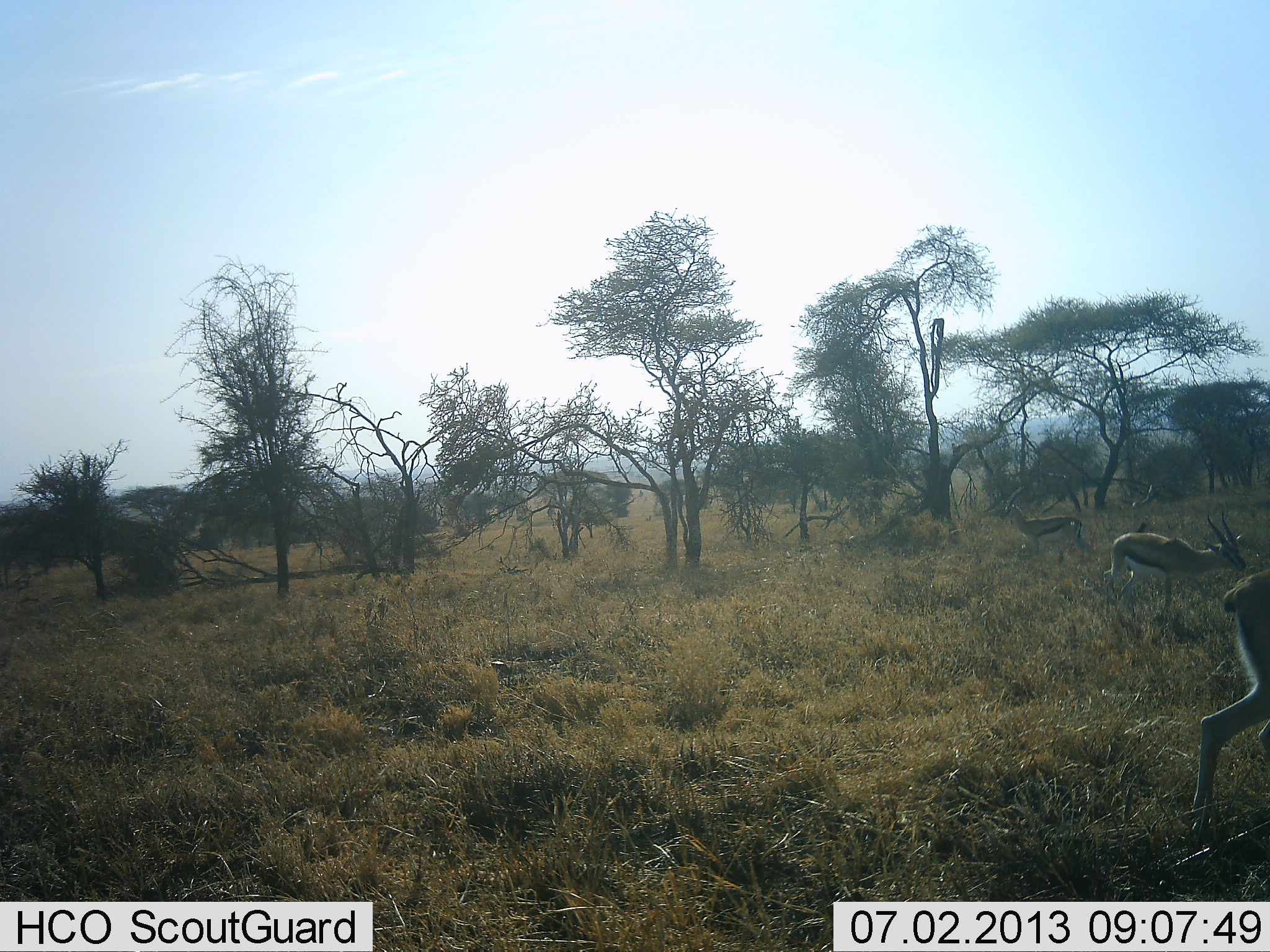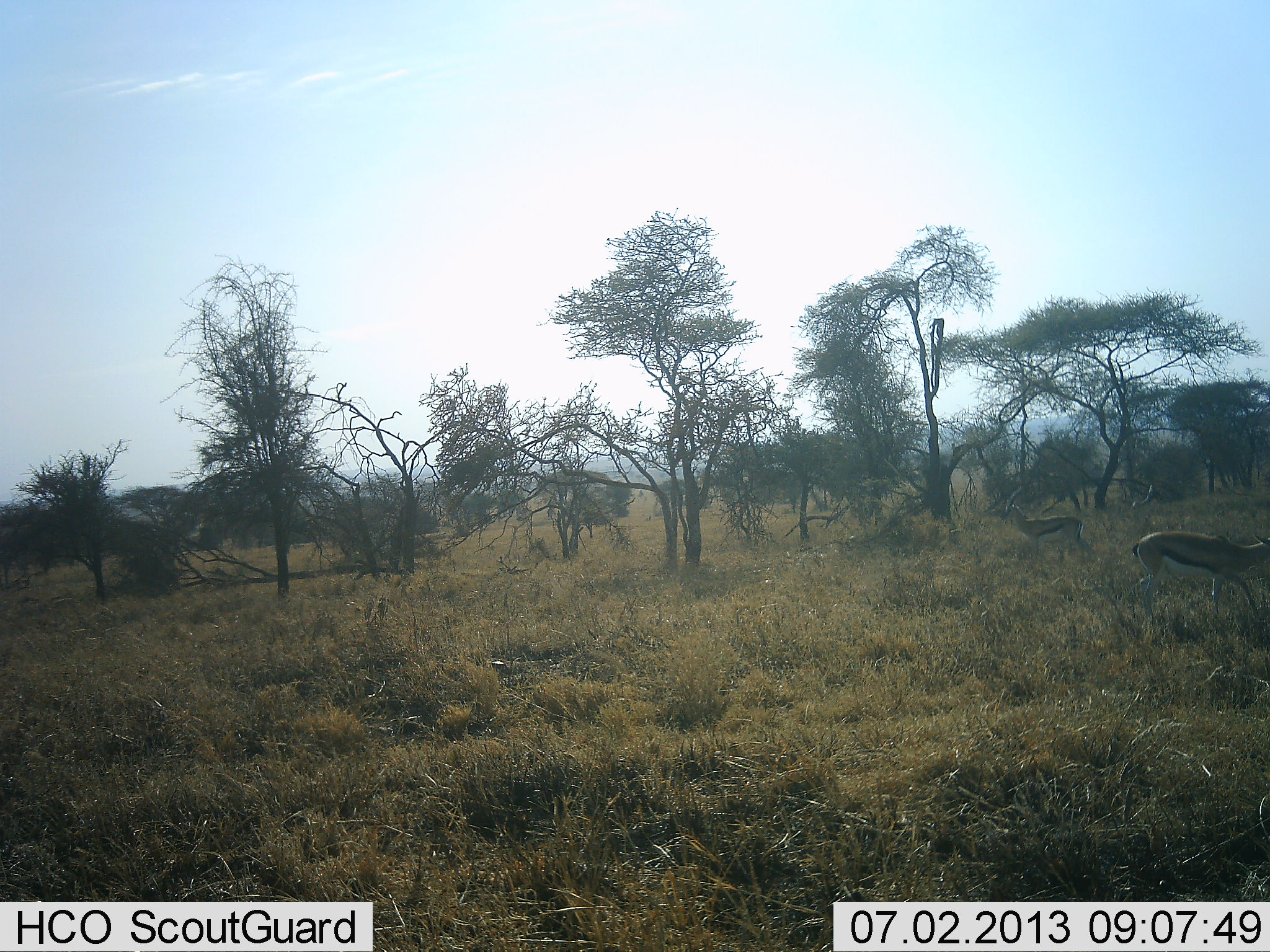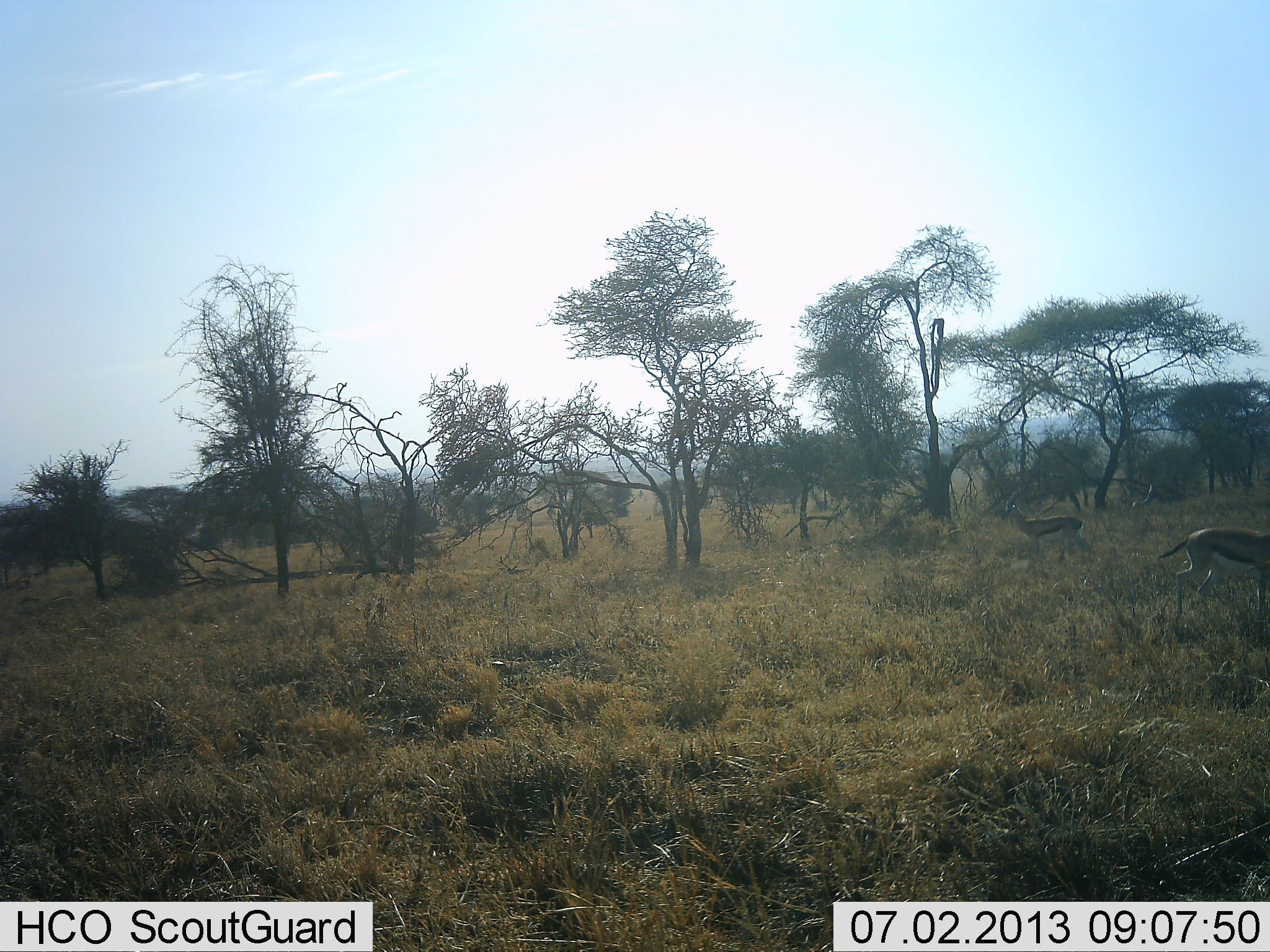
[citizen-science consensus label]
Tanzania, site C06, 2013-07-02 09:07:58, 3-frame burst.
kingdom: Animalia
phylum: Chordata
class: Mammalia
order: Artiodactyla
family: Bovidae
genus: Eudorcas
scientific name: Eudorcas thomsonii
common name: thomson's gazelle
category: gazellethomsons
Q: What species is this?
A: Gazellethomsons (thomson's gazelle) (Eudorcas thomsonii).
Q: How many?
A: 3.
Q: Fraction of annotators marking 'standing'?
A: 81%.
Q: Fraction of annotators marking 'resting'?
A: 0%.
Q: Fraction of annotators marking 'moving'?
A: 95%.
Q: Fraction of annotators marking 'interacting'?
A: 0%.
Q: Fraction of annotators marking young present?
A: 0%.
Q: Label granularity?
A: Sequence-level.